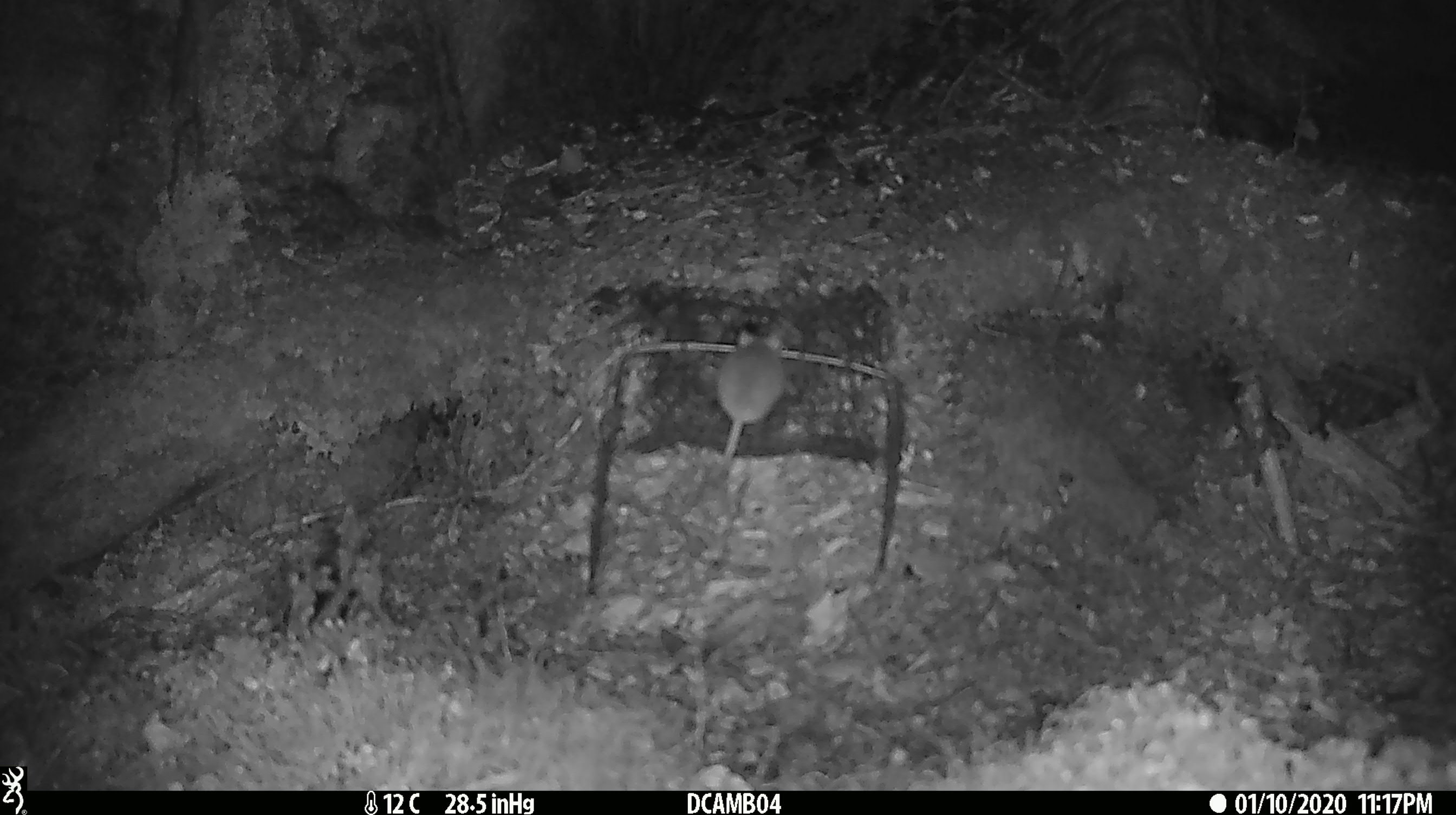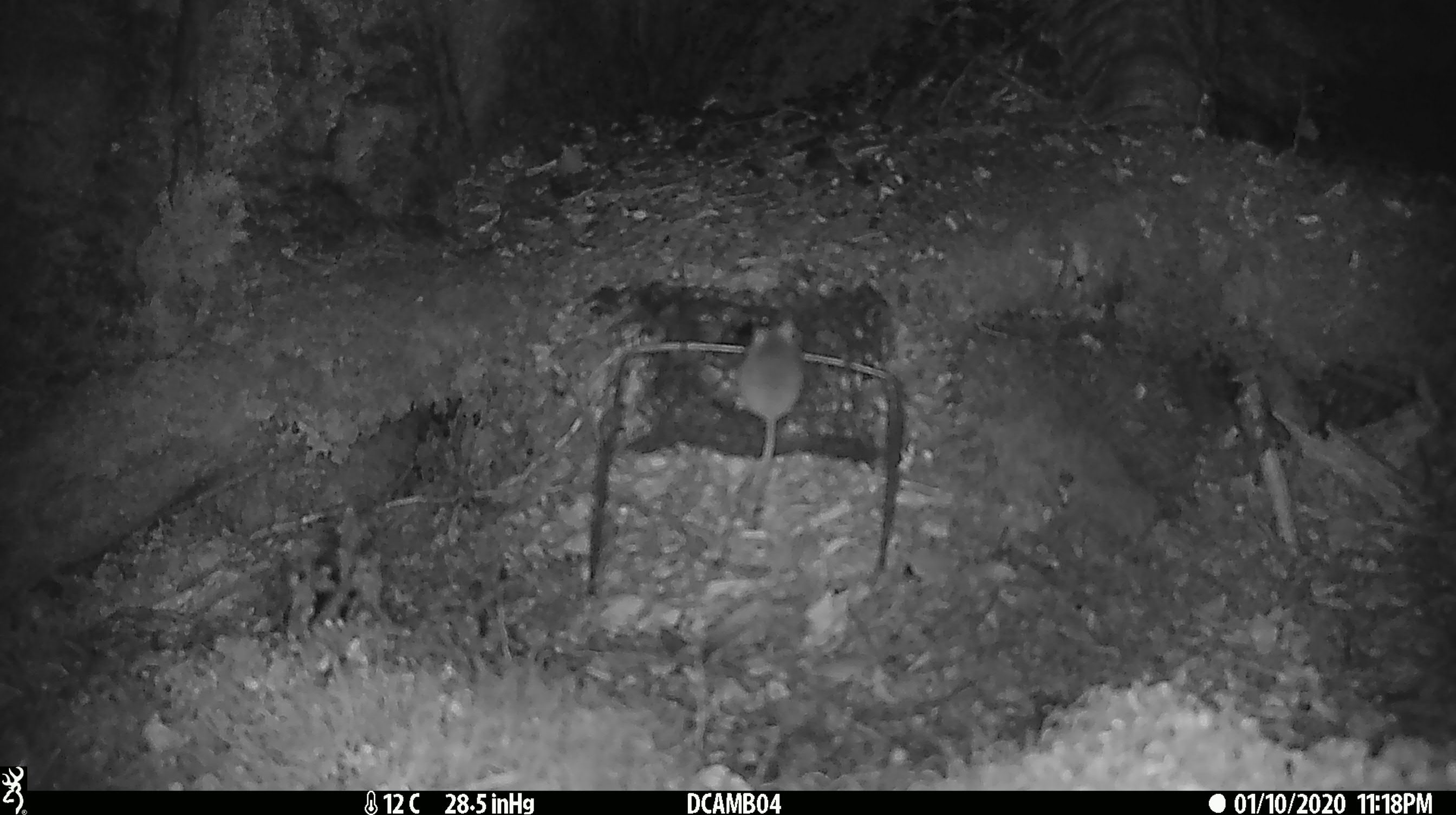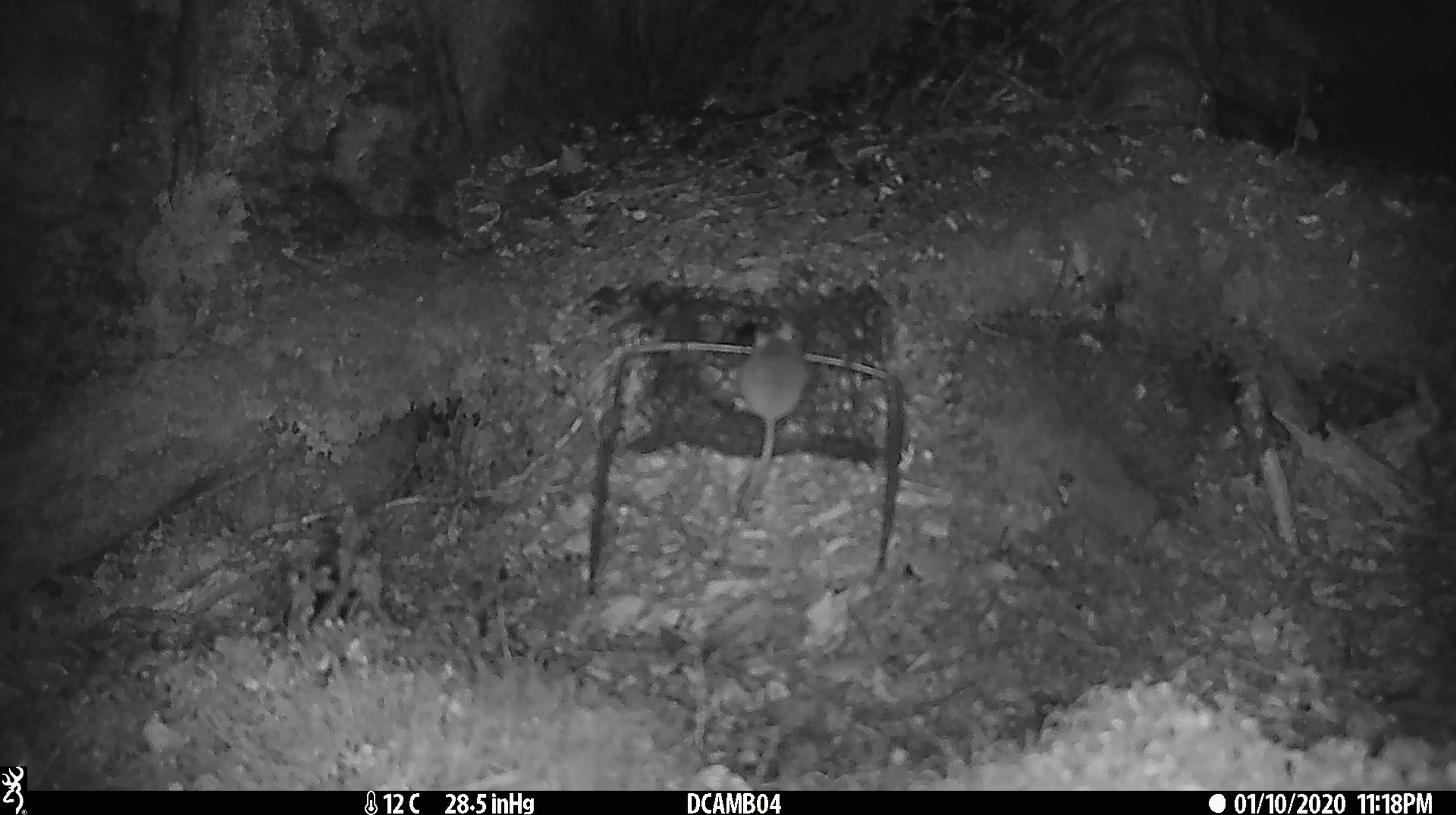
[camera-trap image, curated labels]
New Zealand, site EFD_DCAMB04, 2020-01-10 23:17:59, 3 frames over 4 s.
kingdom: Animalia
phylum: Chordata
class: Mammalia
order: Rodentia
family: Muridae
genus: Mus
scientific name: Mus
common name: mouse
Mouse (Mus).